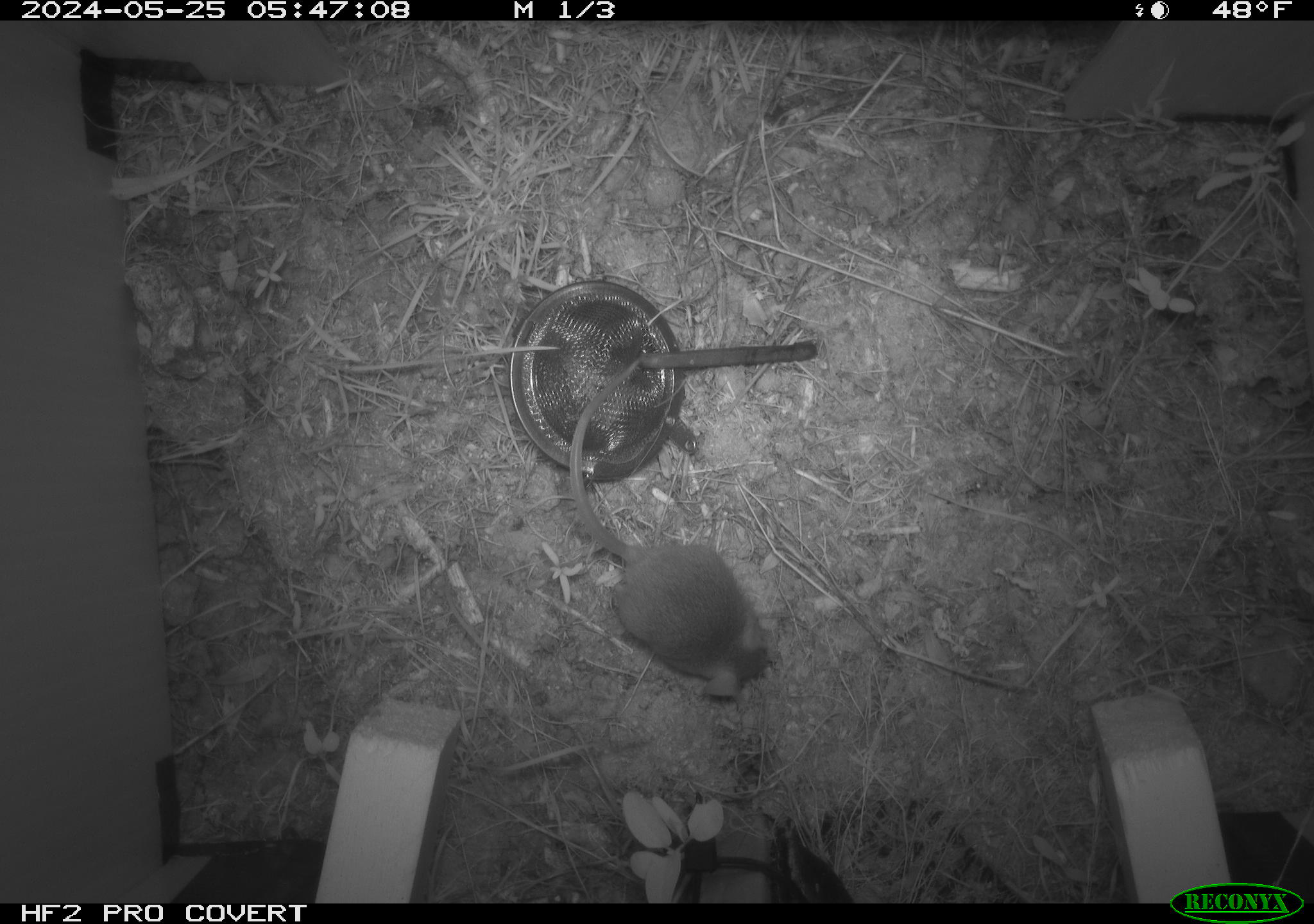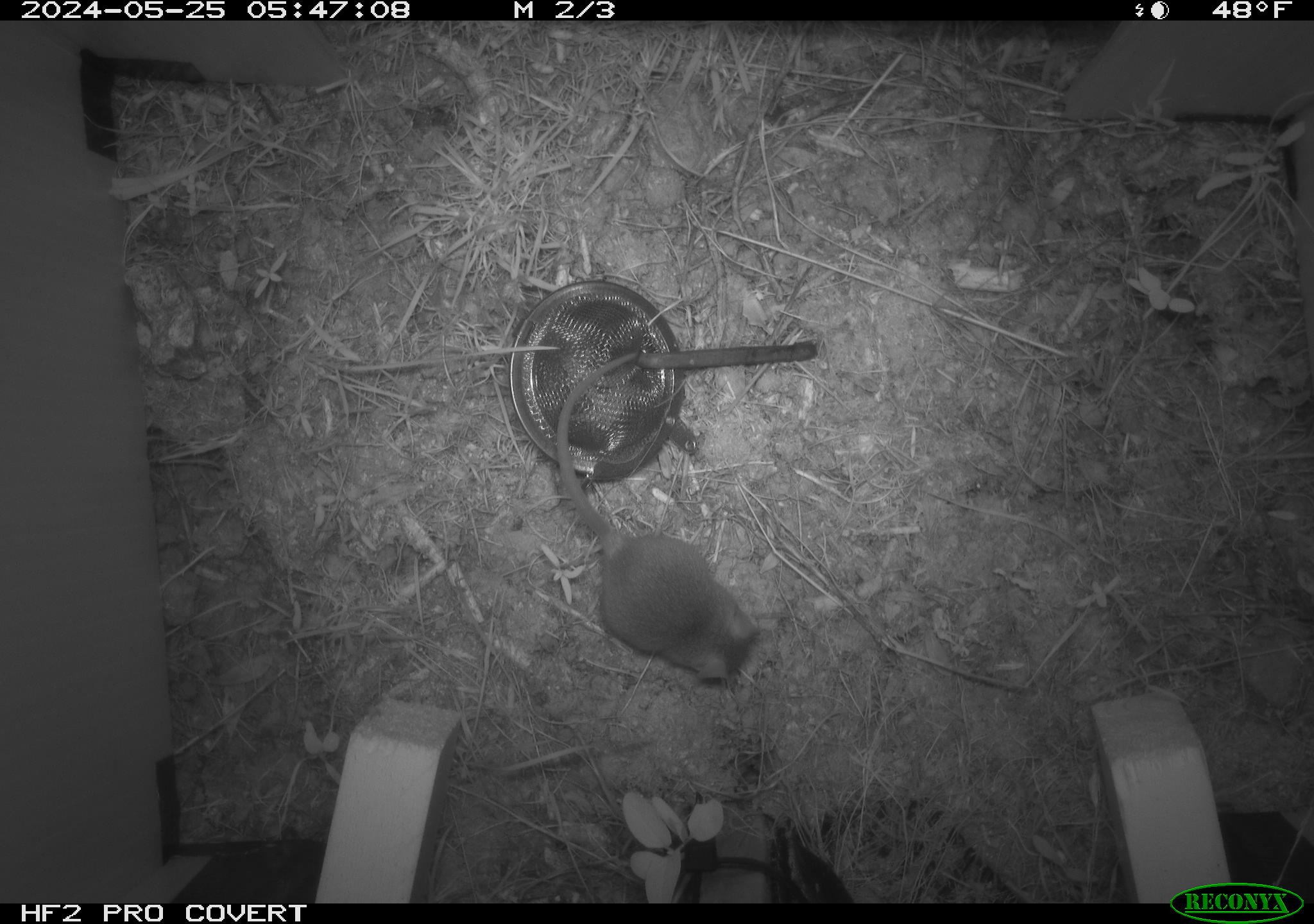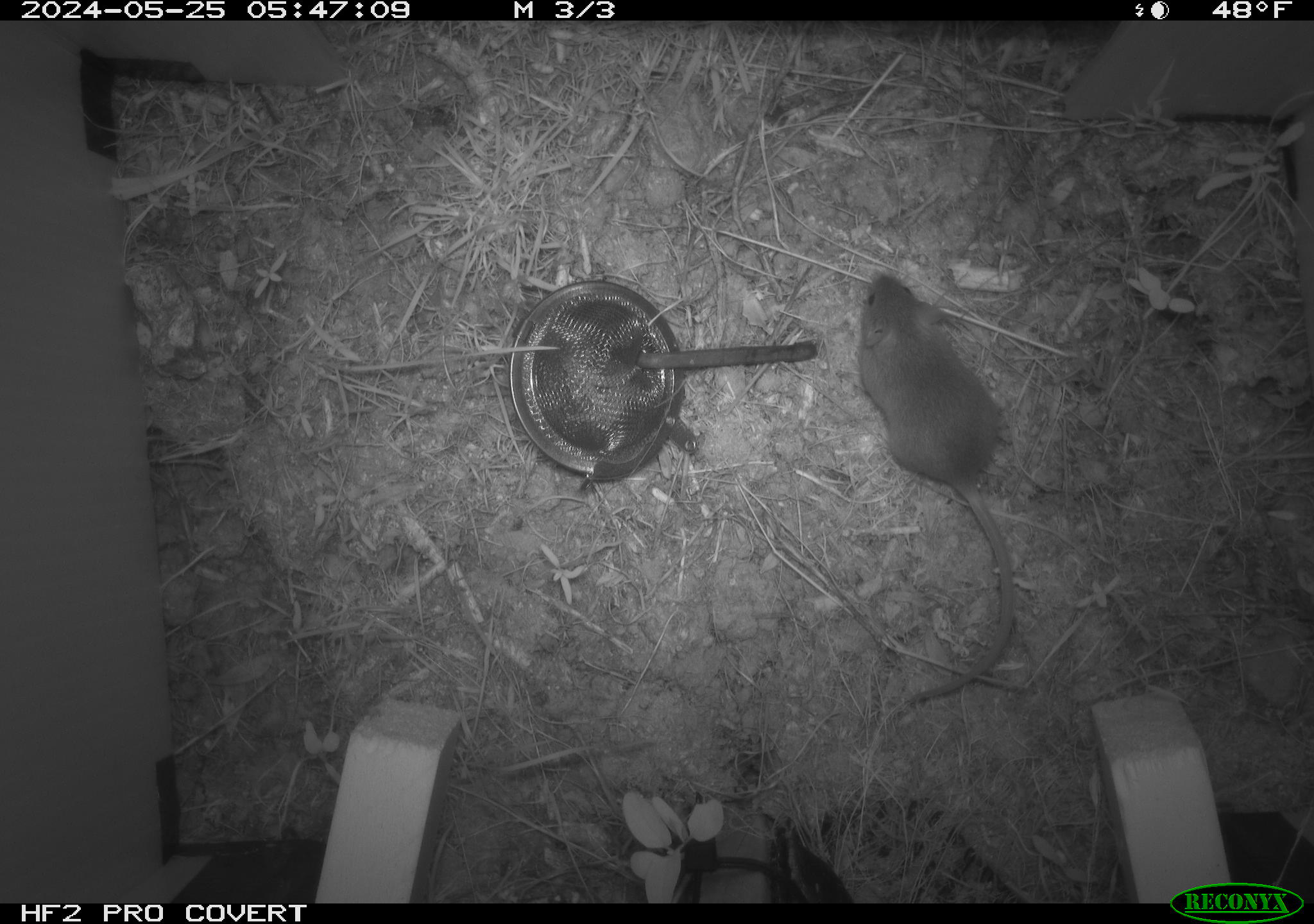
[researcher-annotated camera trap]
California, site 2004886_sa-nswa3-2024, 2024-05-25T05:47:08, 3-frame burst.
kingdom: Animalia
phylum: Chordata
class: Mammalia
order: Rodentia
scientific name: Rodentia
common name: rodent